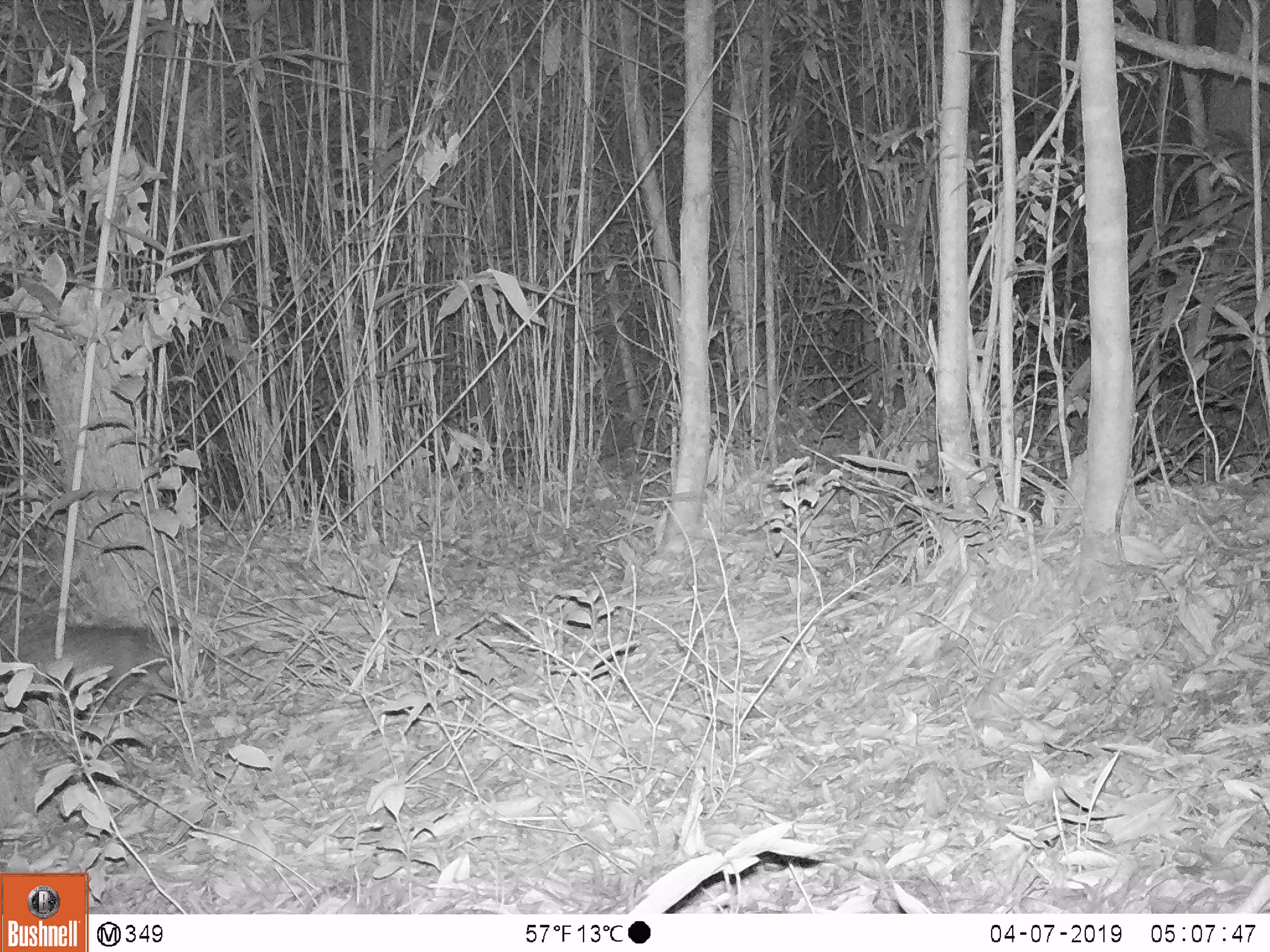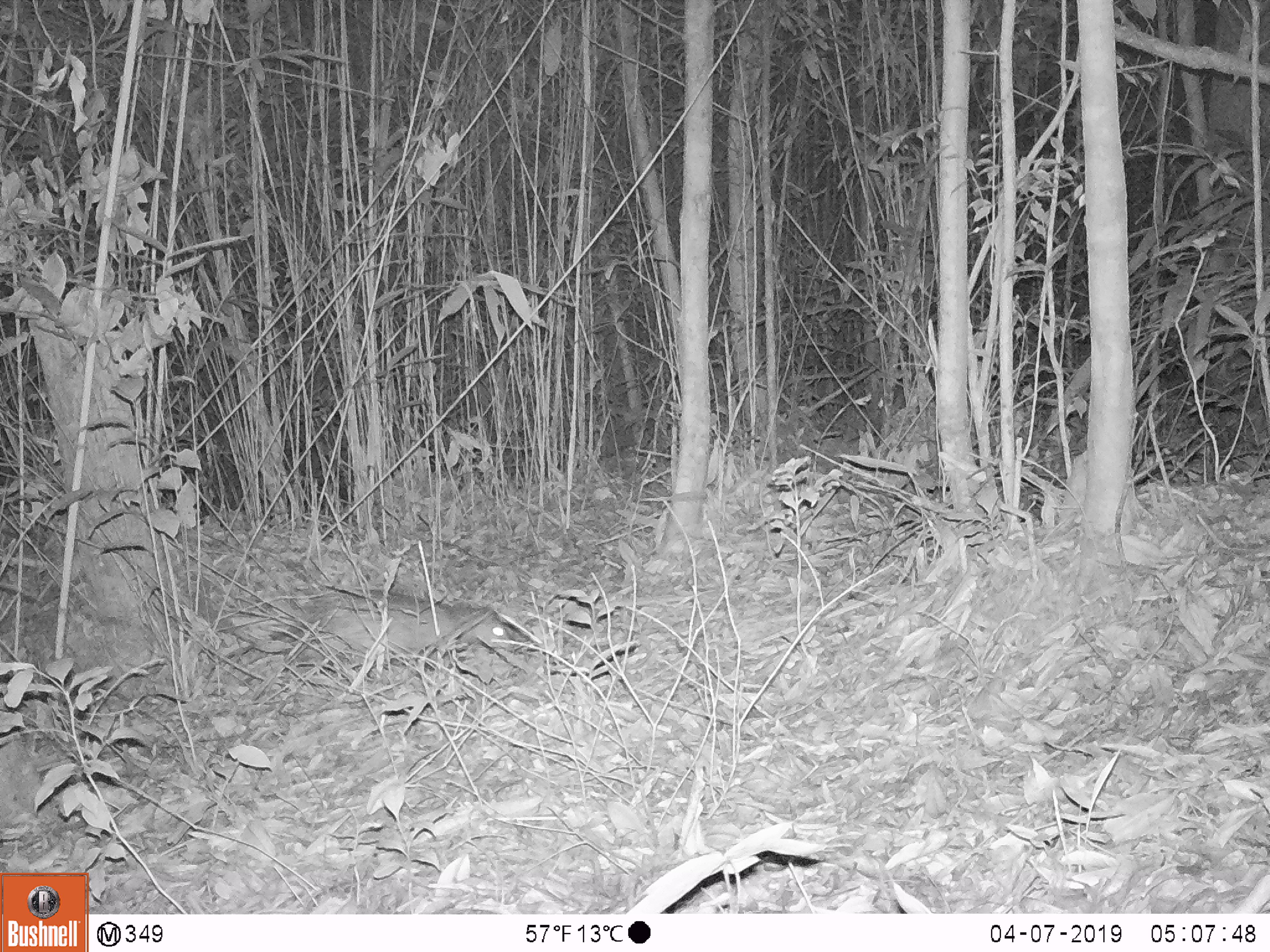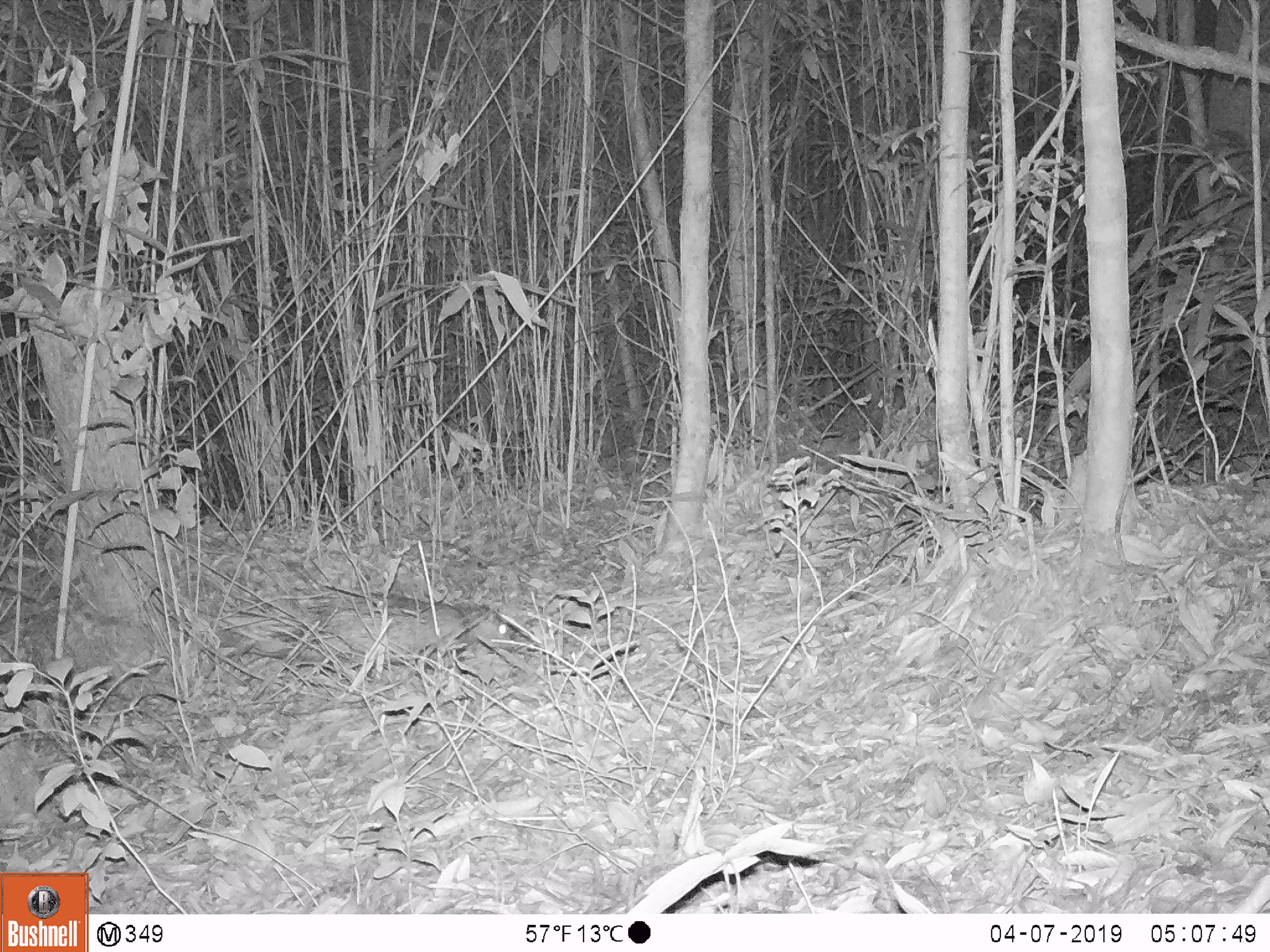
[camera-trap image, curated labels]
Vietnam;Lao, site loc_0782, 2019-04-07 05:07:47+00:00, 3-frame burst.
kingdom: Animalia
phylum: Chordata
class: Mammalia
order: Rodentia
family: Hystricidae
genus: Atherurus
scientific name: Atherurus macrourus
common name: asiatic brush-tailed porcupine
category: asiatic brush tailed porcupine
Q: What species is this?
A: Asiatic brush tailed porcupine (asiatic brush-tailed porcupine) (Atherurus macrourus).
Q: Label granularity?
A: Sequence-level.